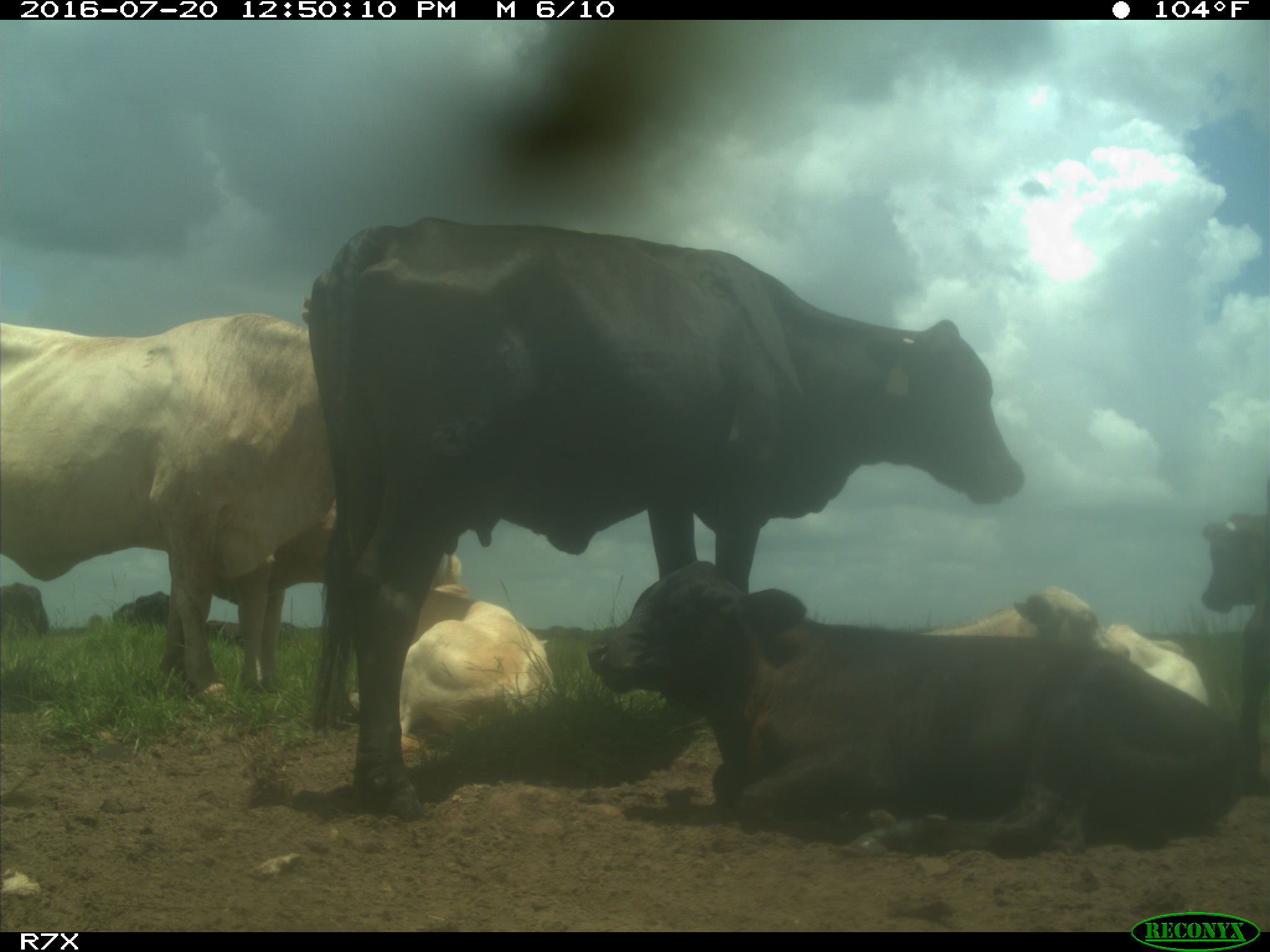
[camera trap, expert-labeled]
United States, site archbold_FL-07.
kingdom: Animalia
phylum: Chordata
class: Mammalia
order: Artiodactyla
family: Bovidae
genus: Bos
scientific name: Bos taurus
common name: domestic cow